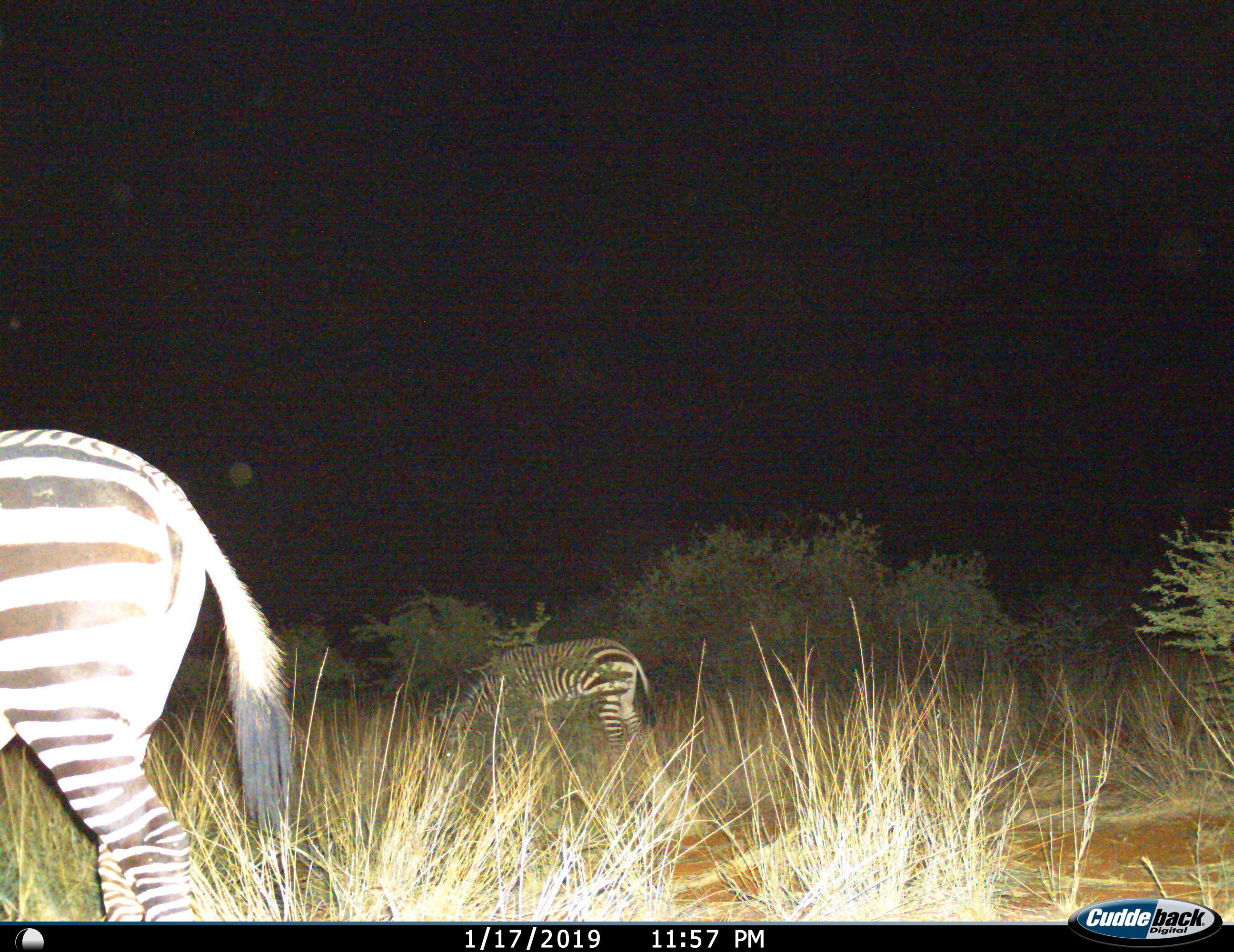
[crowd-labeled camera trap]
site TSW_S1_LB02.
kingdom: Animalia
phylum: Chordata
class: Mammalia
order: Perissodactyla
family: Equidae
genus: Equus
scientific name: Equus quagga burchellii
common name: burchell's zebra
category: zebraburchells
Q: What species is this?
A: Zebraburchells (burchell's zebra) (Equus quagga burchellii).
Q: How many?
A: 2.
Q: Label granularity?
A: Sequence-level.